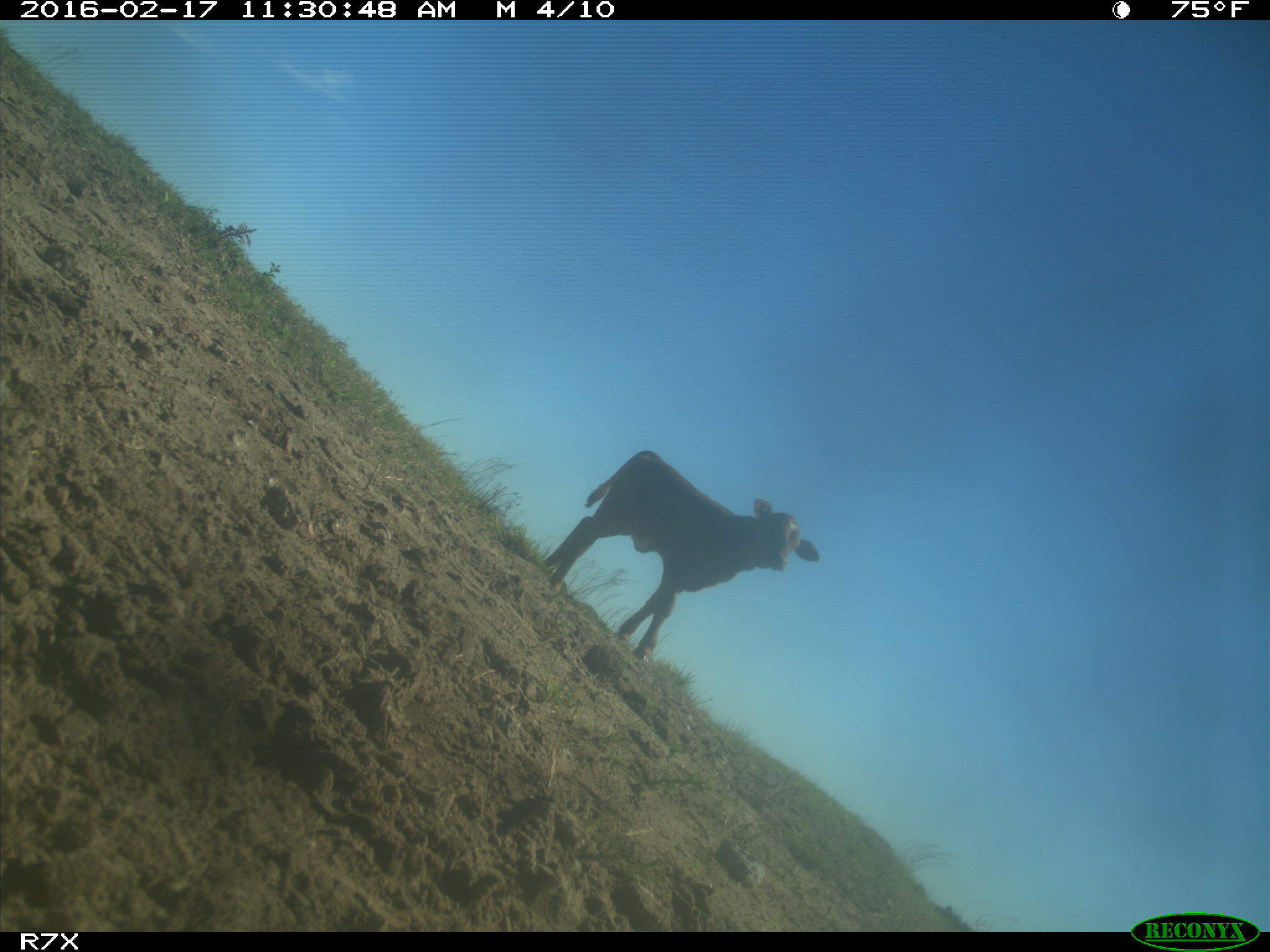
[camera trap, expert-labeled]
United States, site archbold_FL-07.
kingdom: Animalia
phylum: Chordata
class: Mammalia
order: Artiodactyla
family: Bovidae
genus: Bos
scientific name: Bos taurus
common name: domestic cow